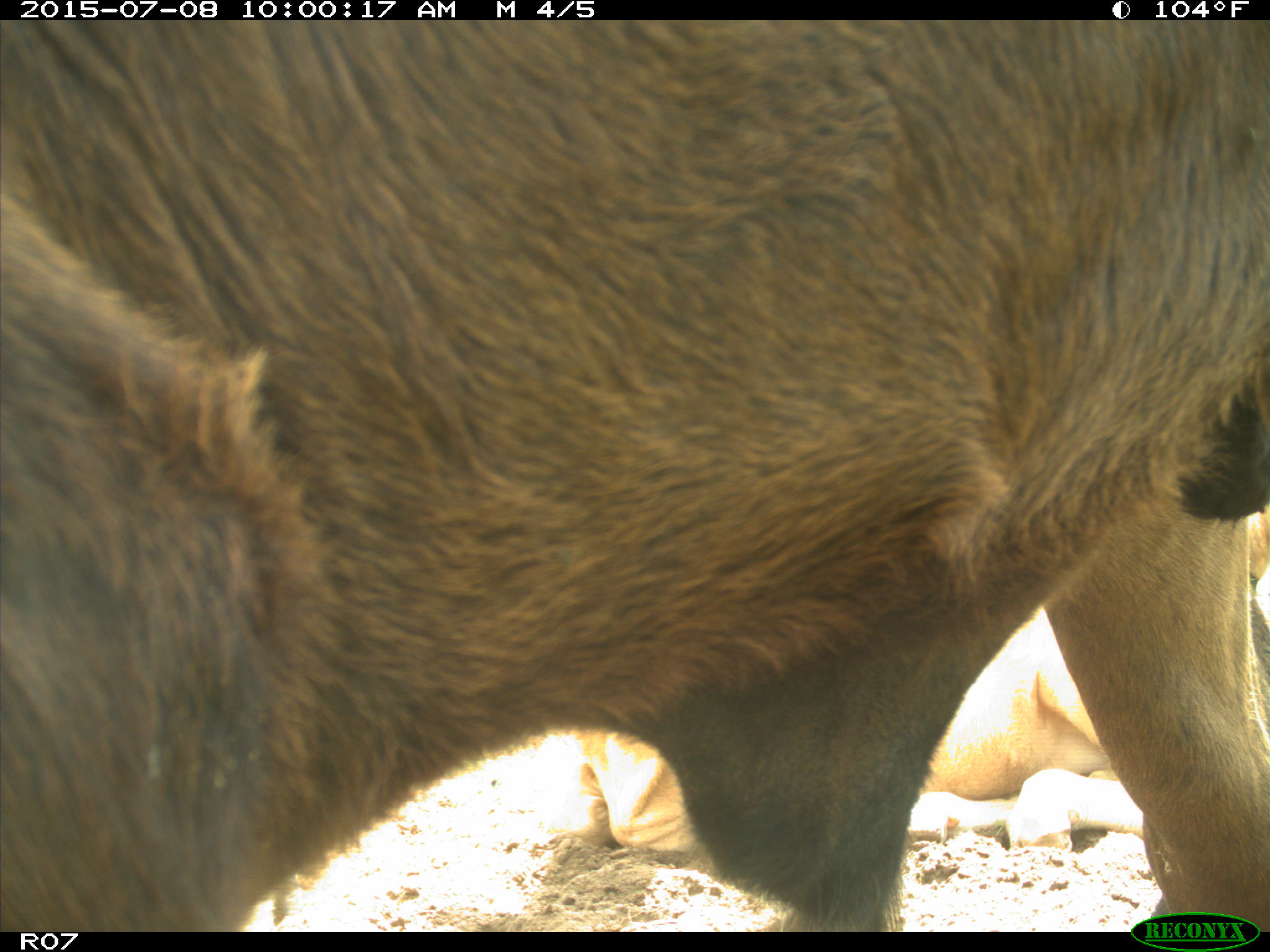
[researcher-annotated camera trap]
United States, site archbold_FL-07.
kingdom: Animalia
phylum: Chordata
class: Mammalia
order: Artiodactyla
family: Bovidae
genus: Bos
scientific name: Bos taurus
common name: domestic cow